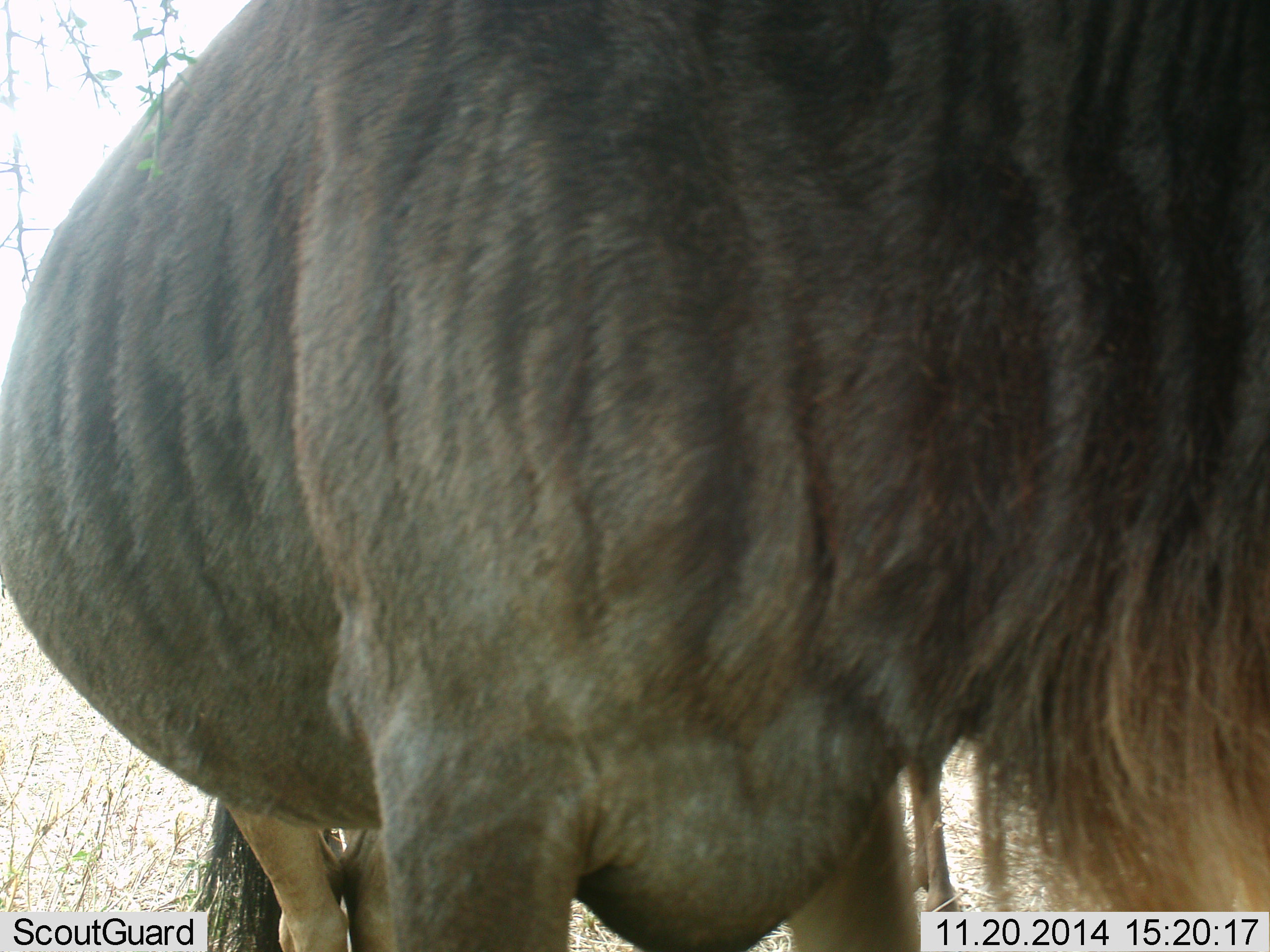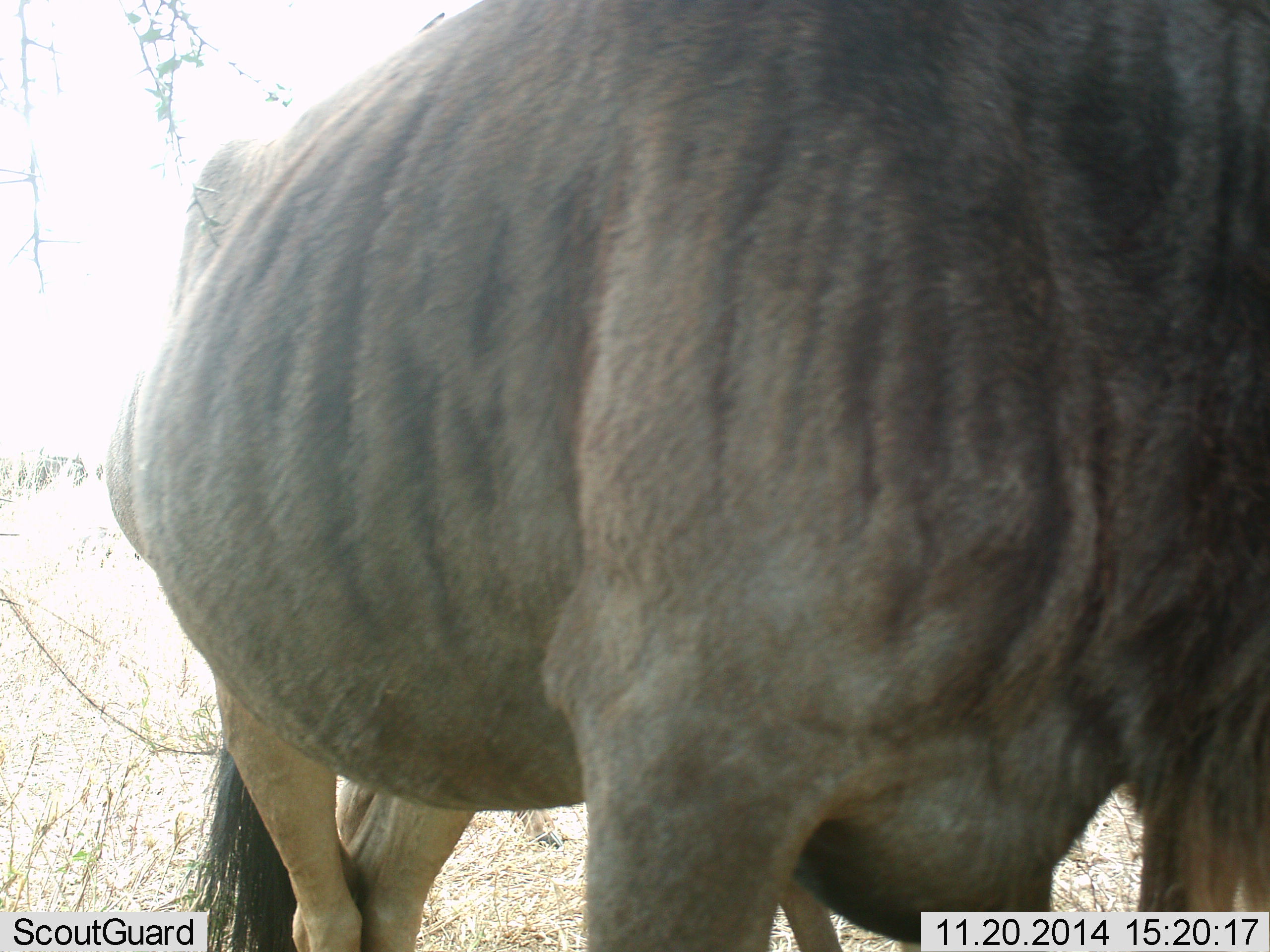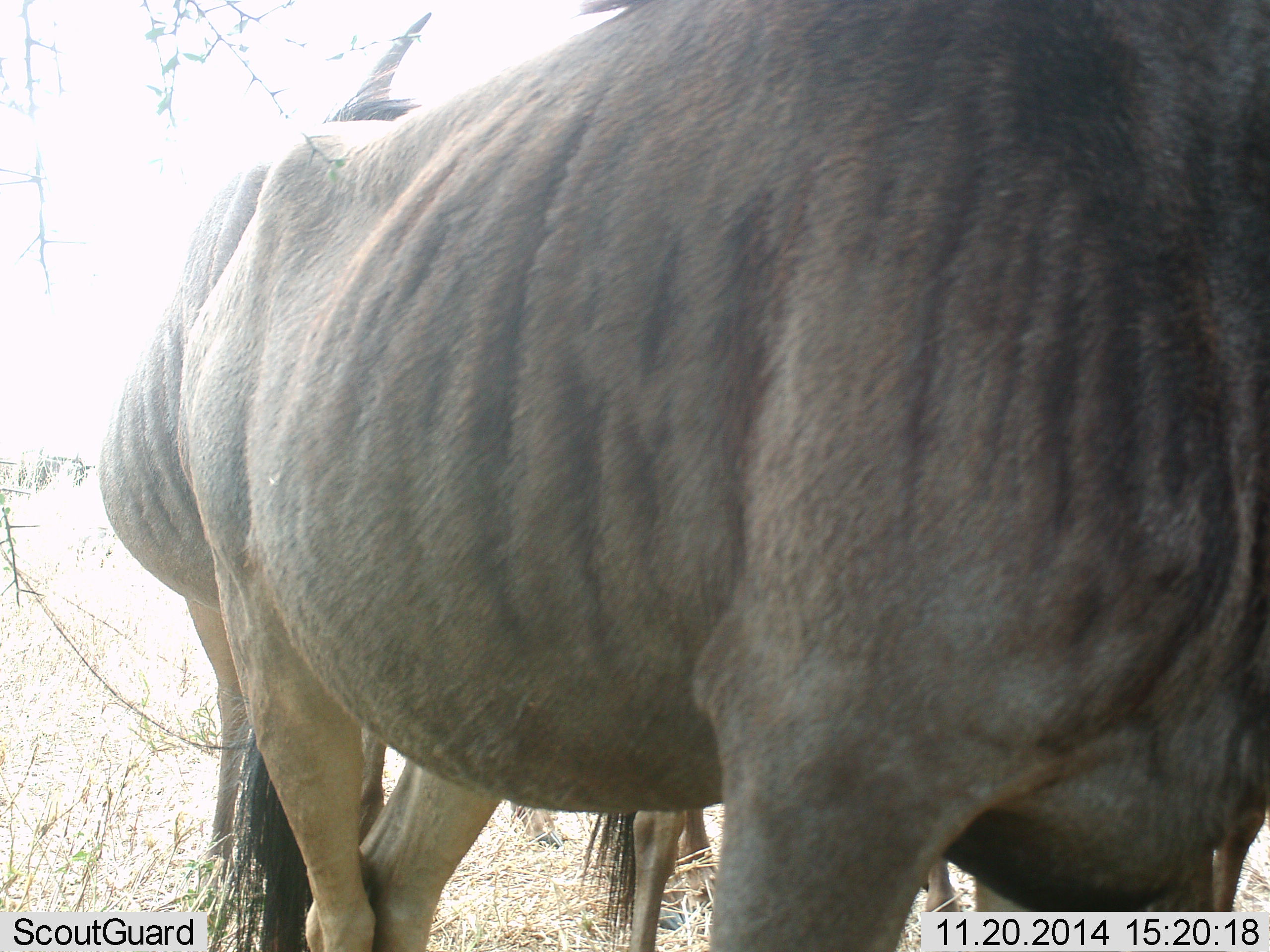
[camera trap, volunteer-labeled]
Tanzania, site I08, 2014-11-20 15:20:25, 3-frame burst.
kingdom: Animalia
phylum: Chordata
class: Mammalia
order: Artiodactyla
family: Bovidae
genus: Connochaetes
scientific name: Connochaetes taurinus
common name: blue wildebeest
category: wildebeest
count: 1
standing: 80%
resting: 0%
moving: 10%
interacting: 0%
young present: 0%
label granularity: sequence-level